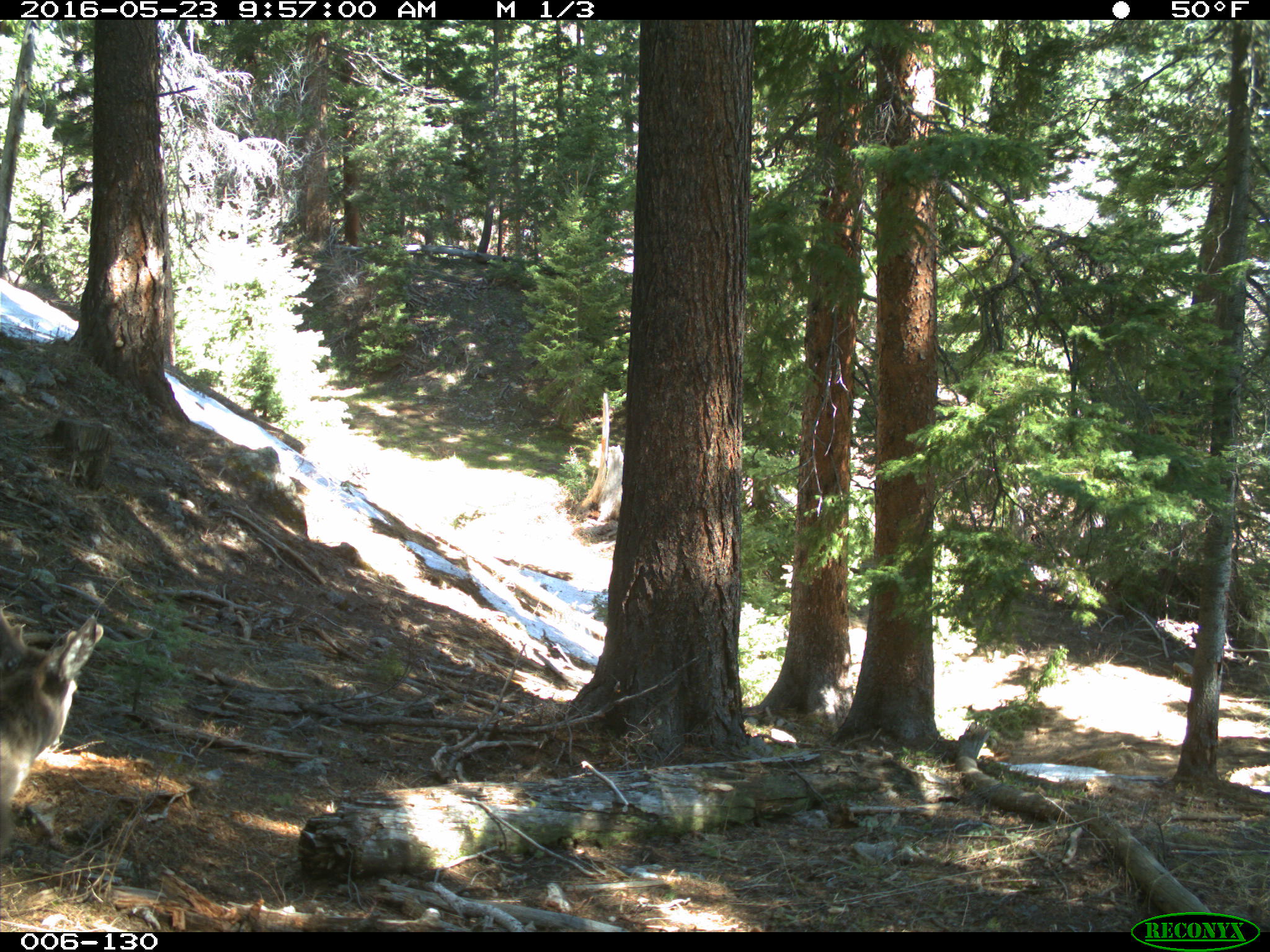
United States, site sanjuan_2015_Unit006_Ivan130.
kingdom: Animalia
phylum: Chordata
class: Mammalia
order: Artiodactyla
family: Cervidae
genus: Odocoileus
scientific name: Odocoileus hemionus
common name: mule deer